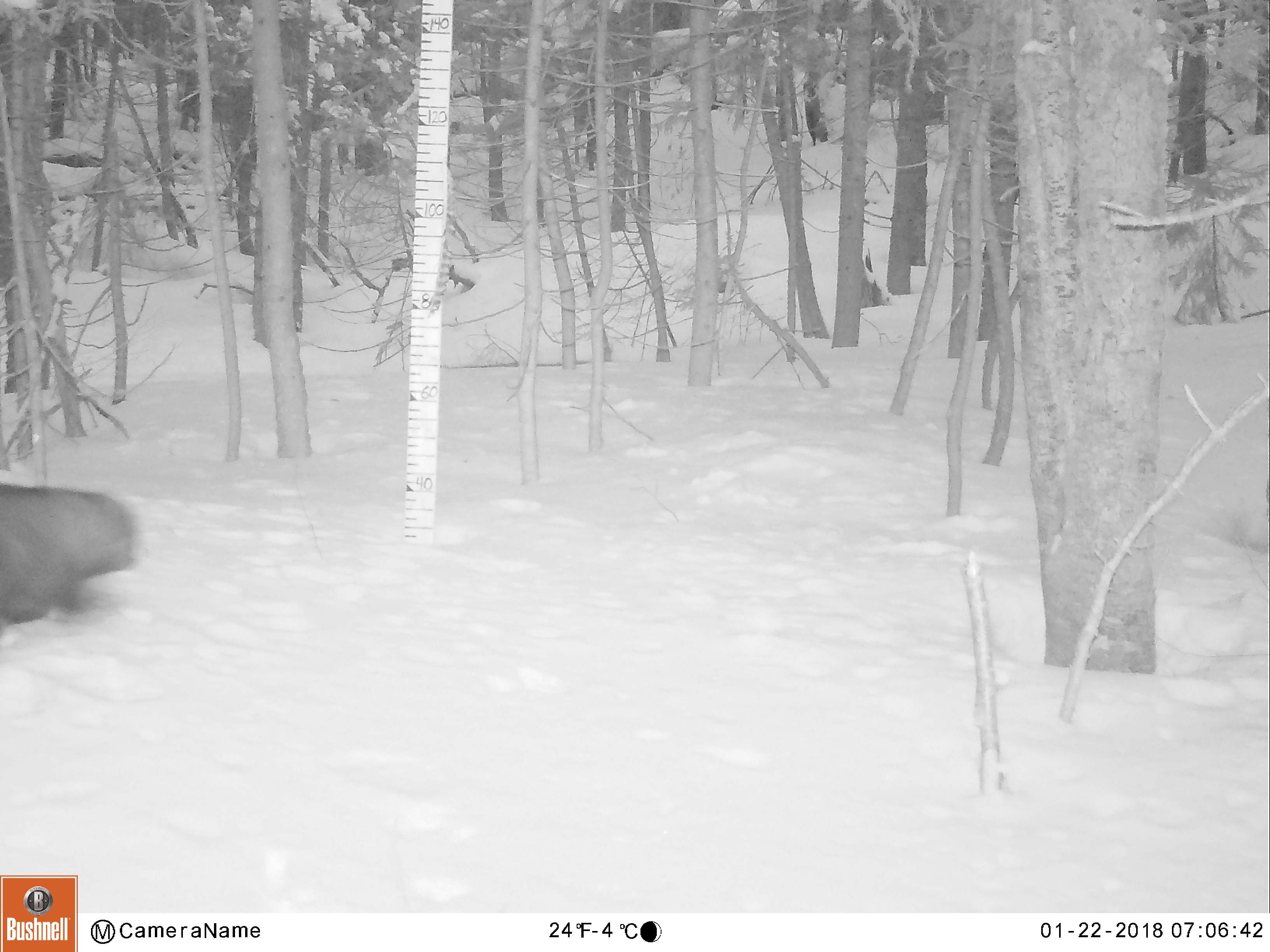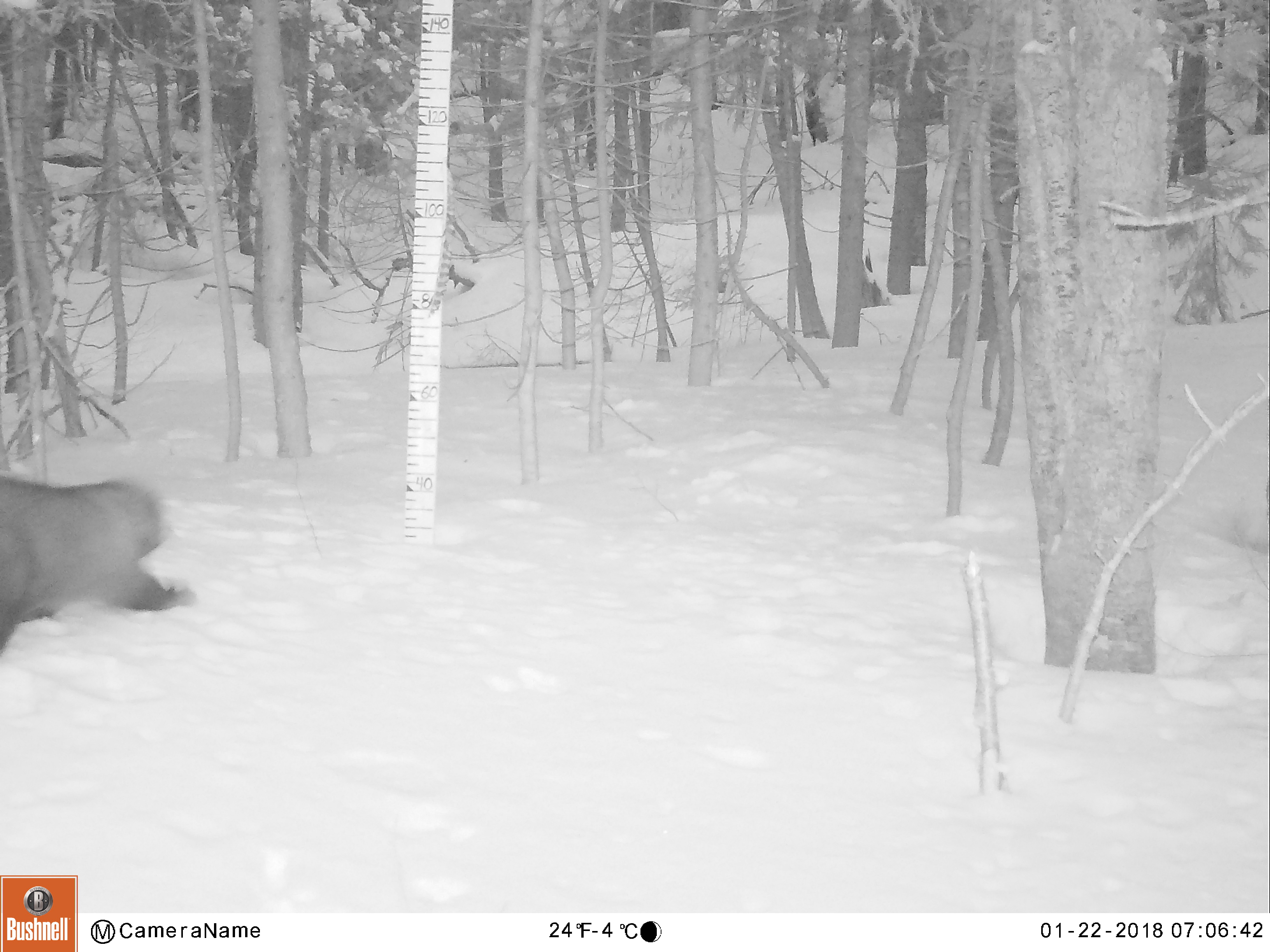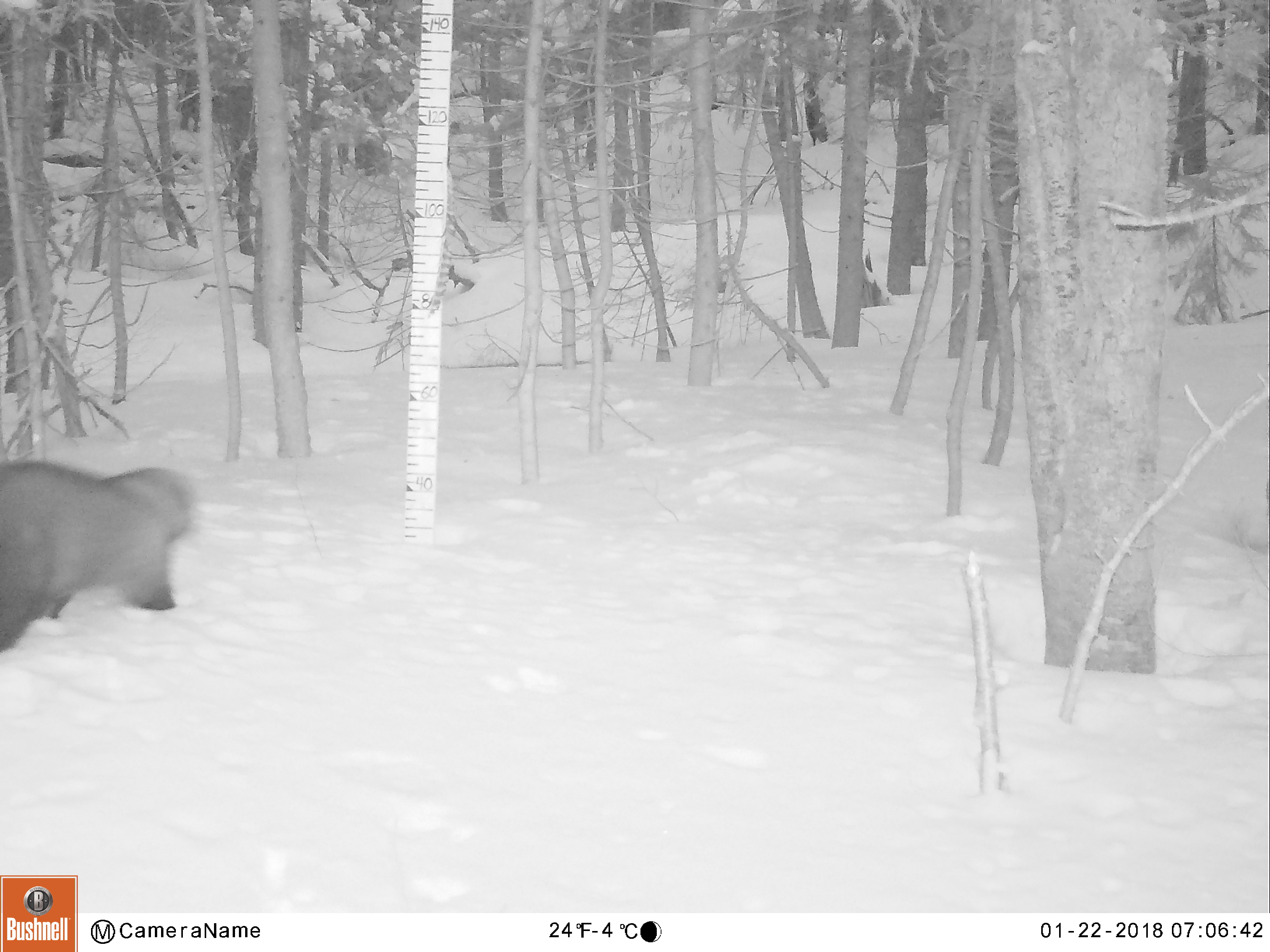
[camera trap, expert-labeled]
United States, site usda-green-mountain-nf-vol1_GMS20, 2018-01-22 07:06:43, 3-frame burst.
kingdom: Animalia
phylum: Chordata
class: Mammalia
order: Carnivora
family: Mustelidae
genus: Pekania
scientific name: Pekania pennanti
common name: fisher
Fisher (Pekania pennanti).